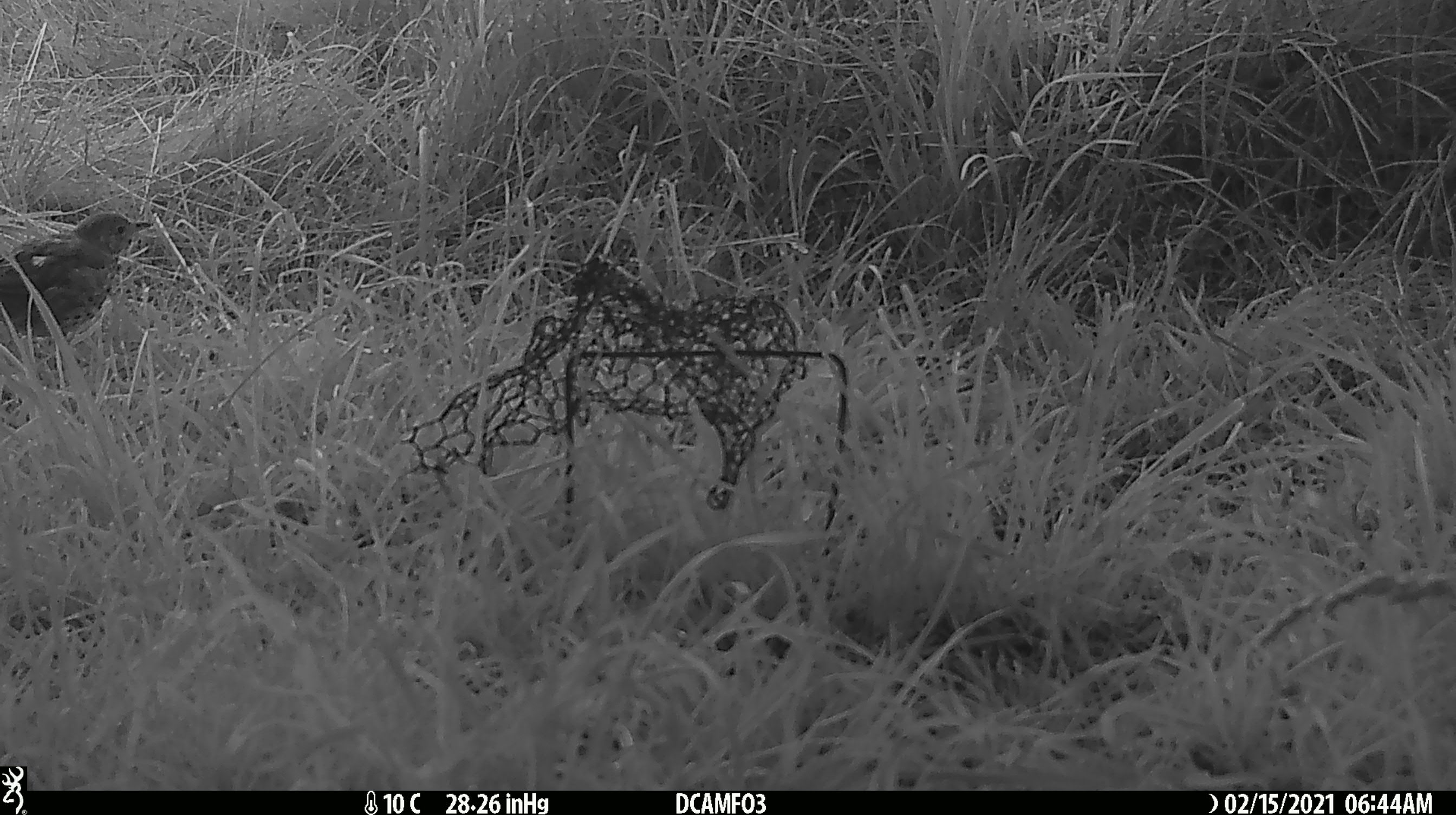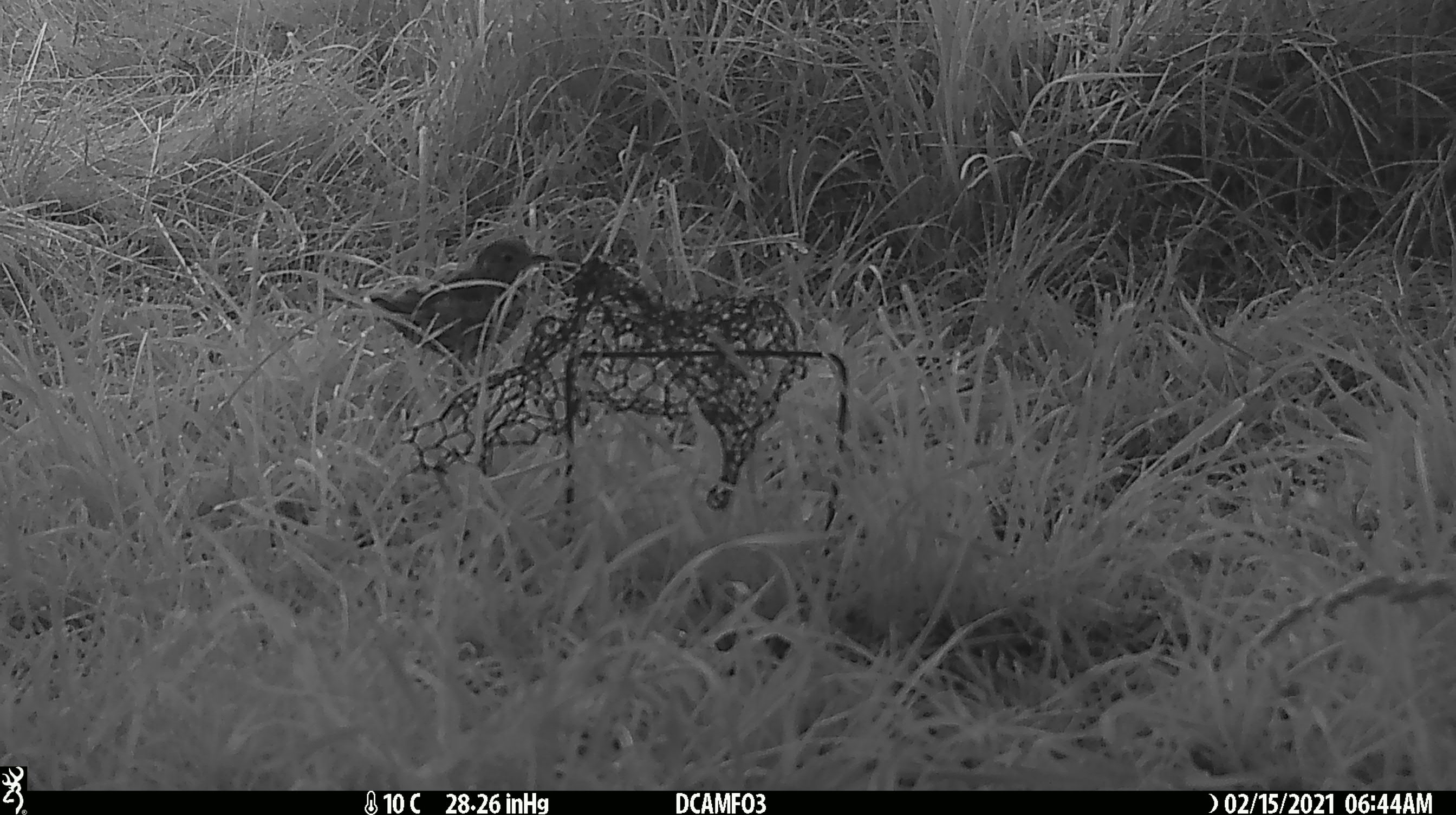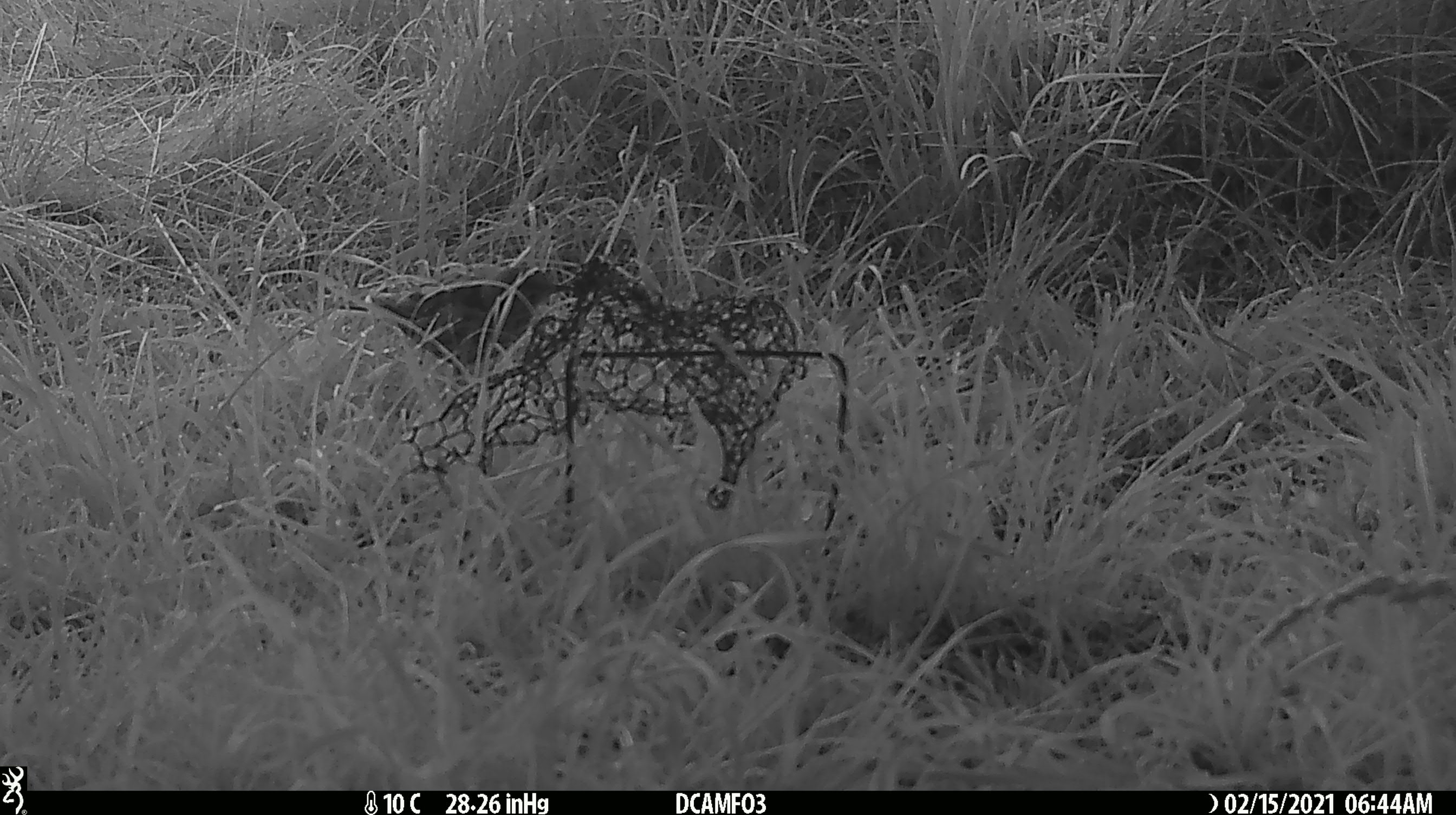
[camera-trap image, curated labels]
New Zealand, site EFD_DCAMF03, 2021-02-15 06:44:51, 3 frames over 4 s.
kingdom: Animalia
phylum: Chordata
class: Aves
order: Passeriformes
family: Turdidae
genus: Turdus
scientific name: Turdus philomelos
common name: song thrush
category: thrush